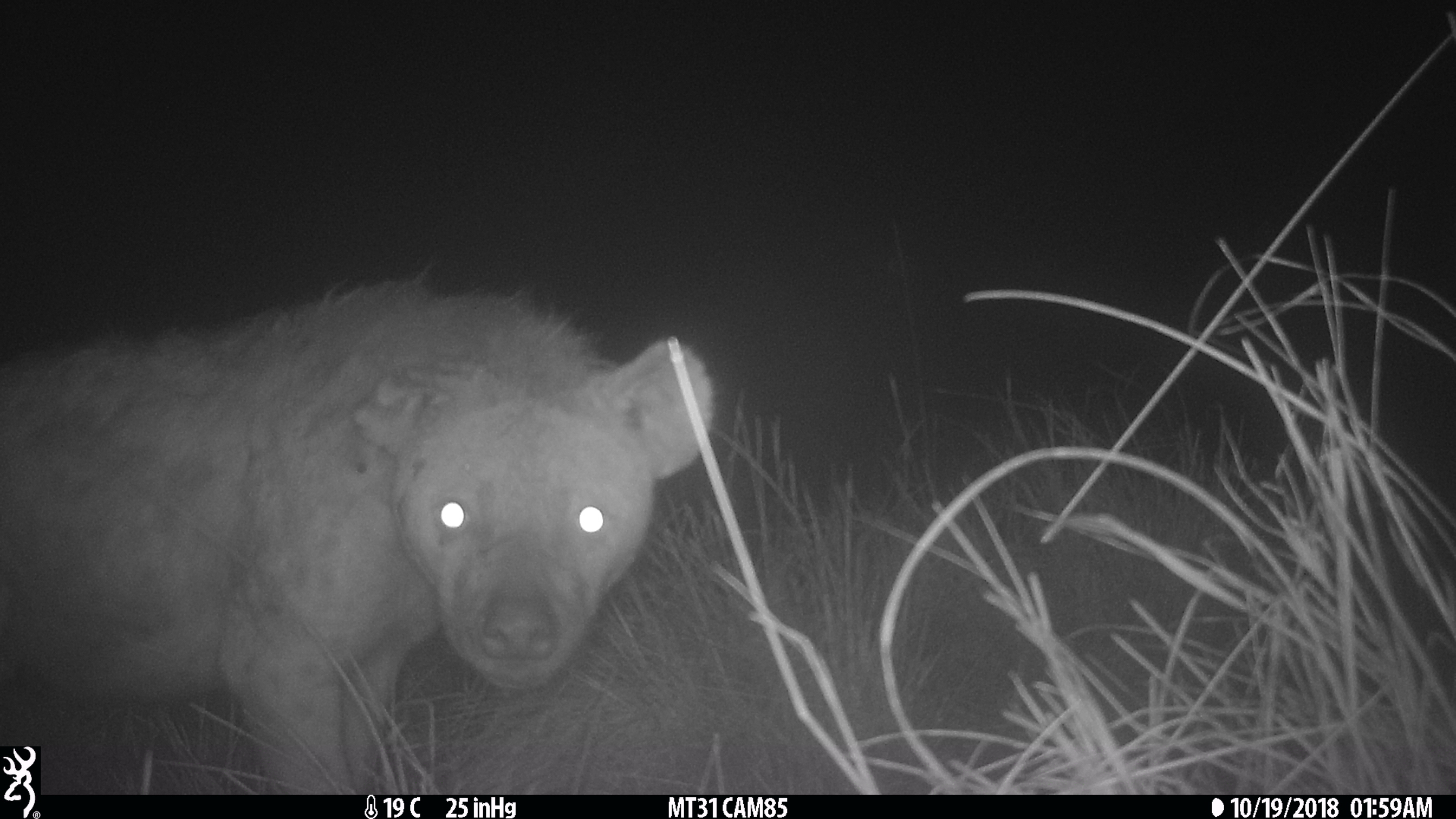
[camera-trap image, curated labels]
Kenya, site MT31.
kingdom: Animalia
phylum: Chordata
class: Mammalia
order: Carnivora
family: Hyaenidae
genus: Crocuta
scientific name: Crocuta crocuta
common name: spotted hyena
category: hyena spotted